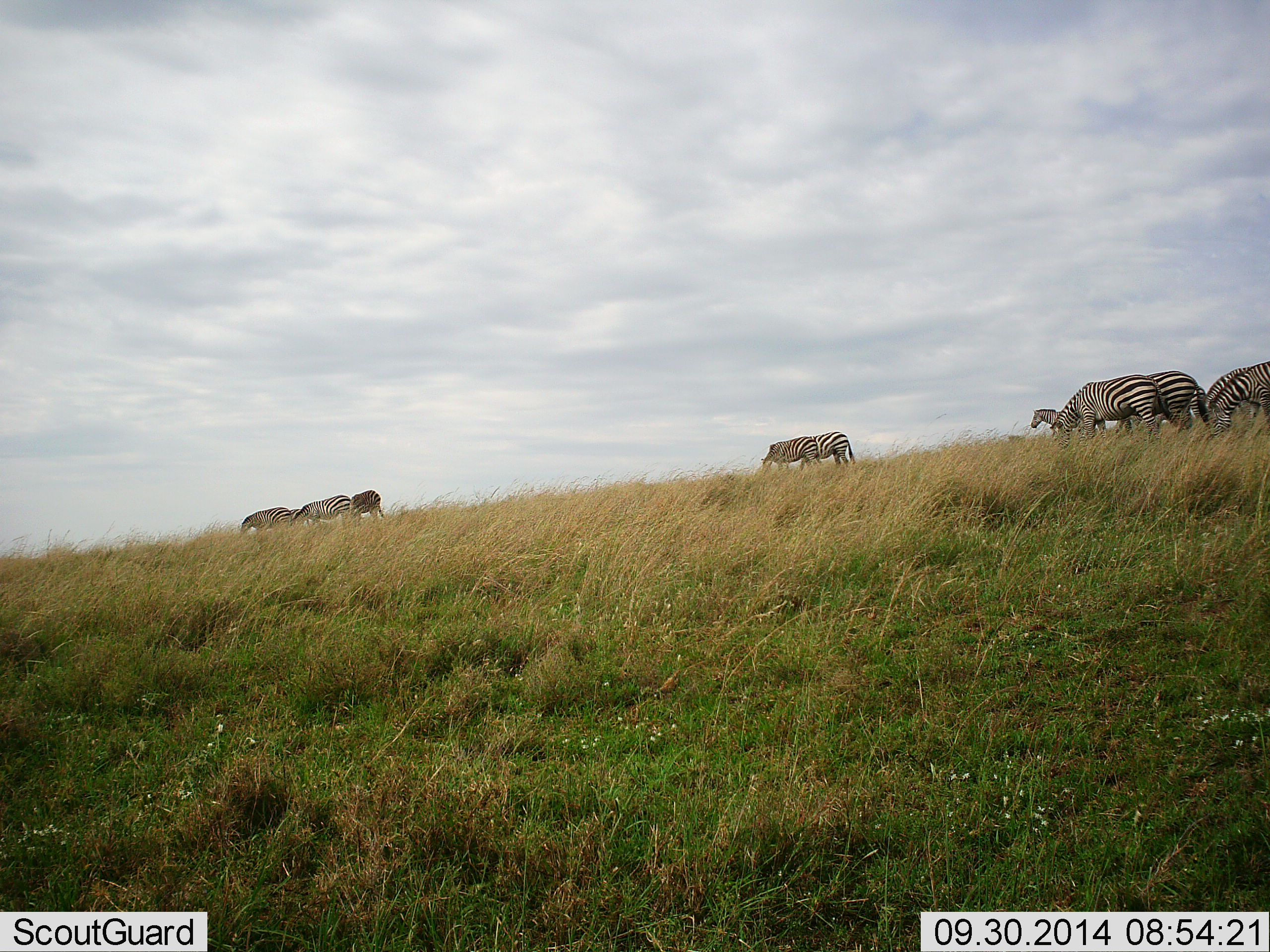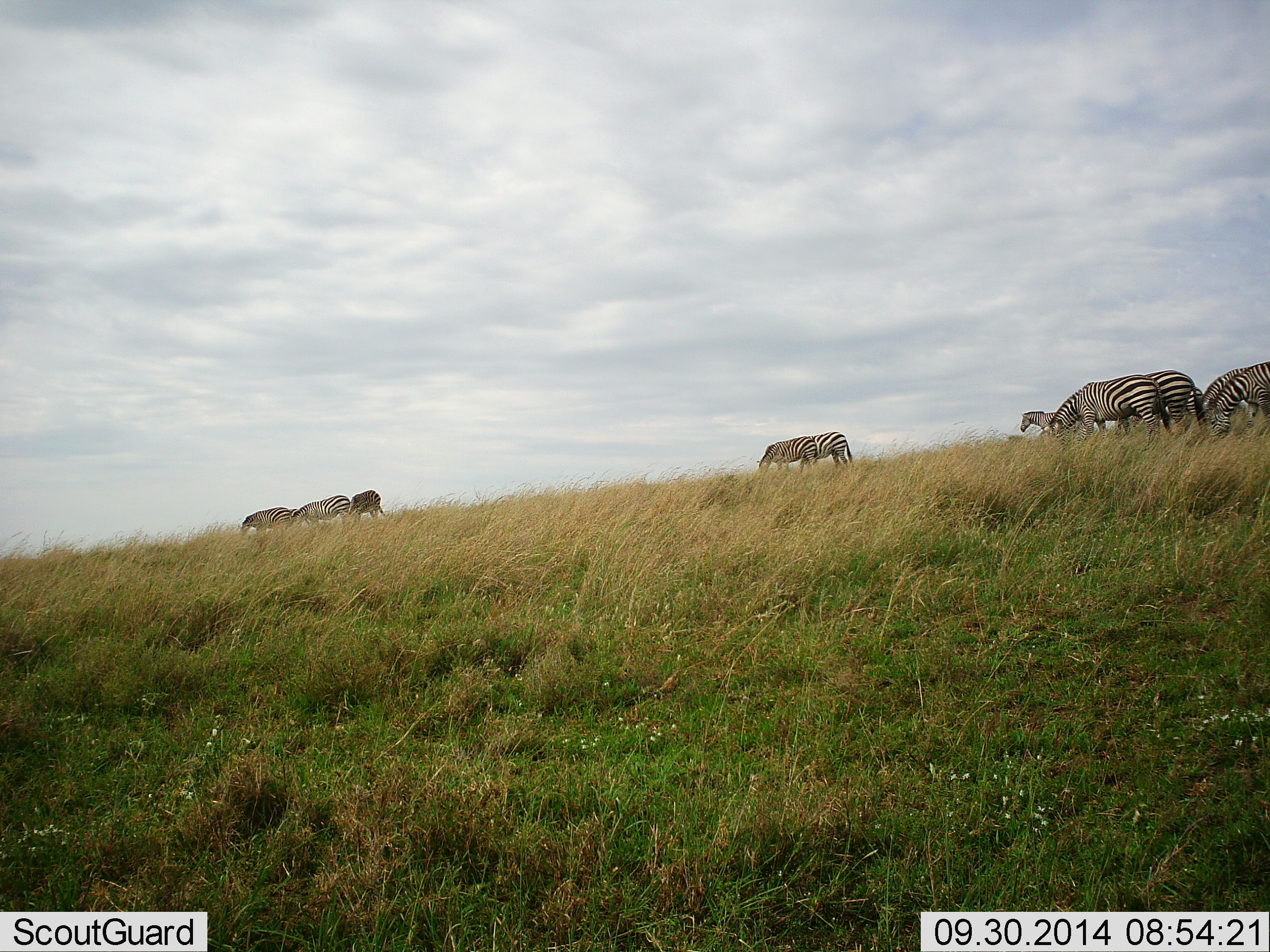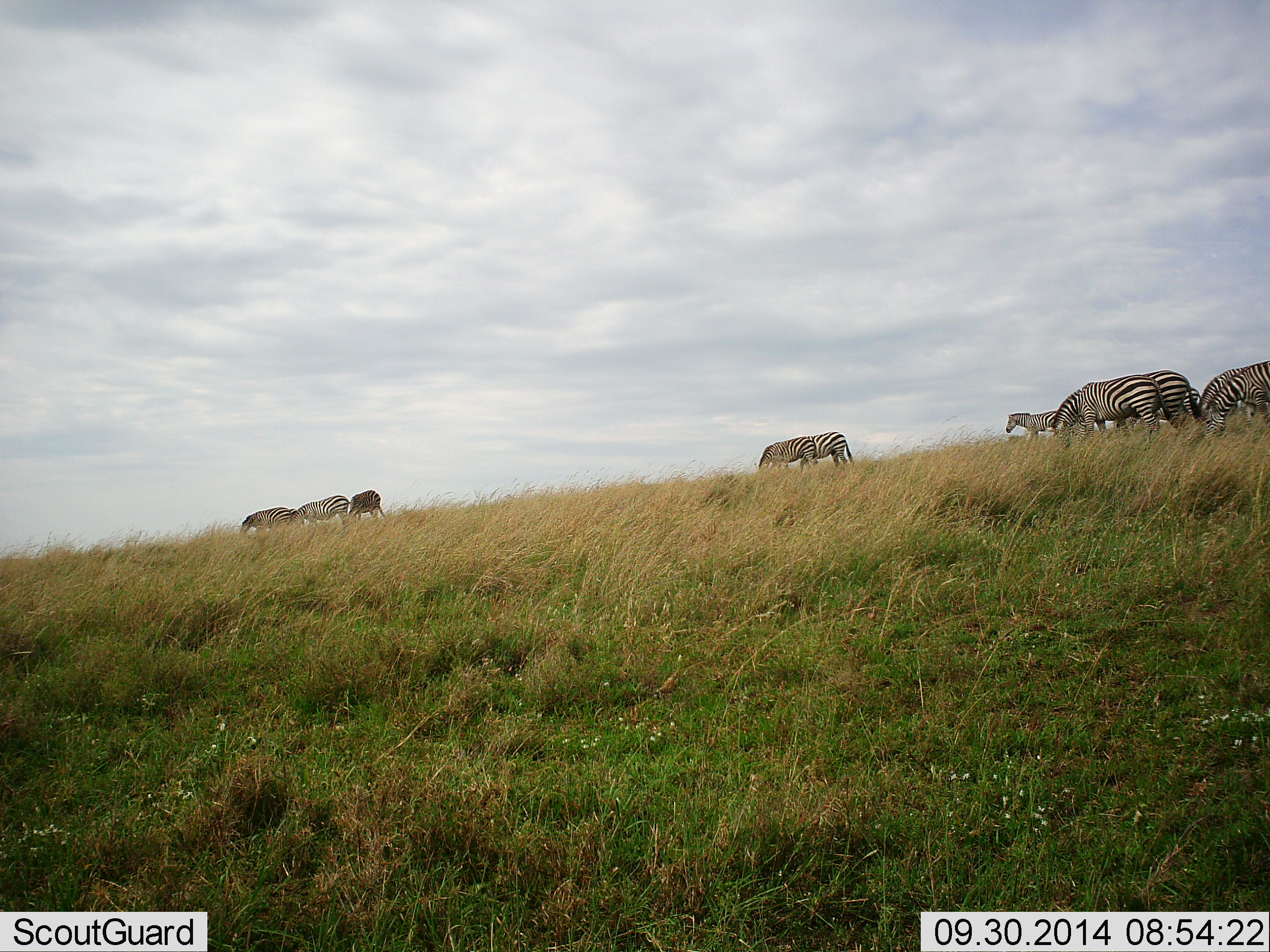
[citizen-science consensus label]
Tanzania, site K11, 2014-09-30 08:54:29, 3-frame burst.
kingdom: Animalia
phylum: Chordata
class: Mammalia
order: Perissodactyla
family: Equidae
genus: Equus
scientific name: Equus quagga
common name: plains zebra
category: zebra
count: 11-50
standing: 30%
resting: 0%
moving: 60%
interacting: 0%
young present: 0%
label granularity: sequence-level